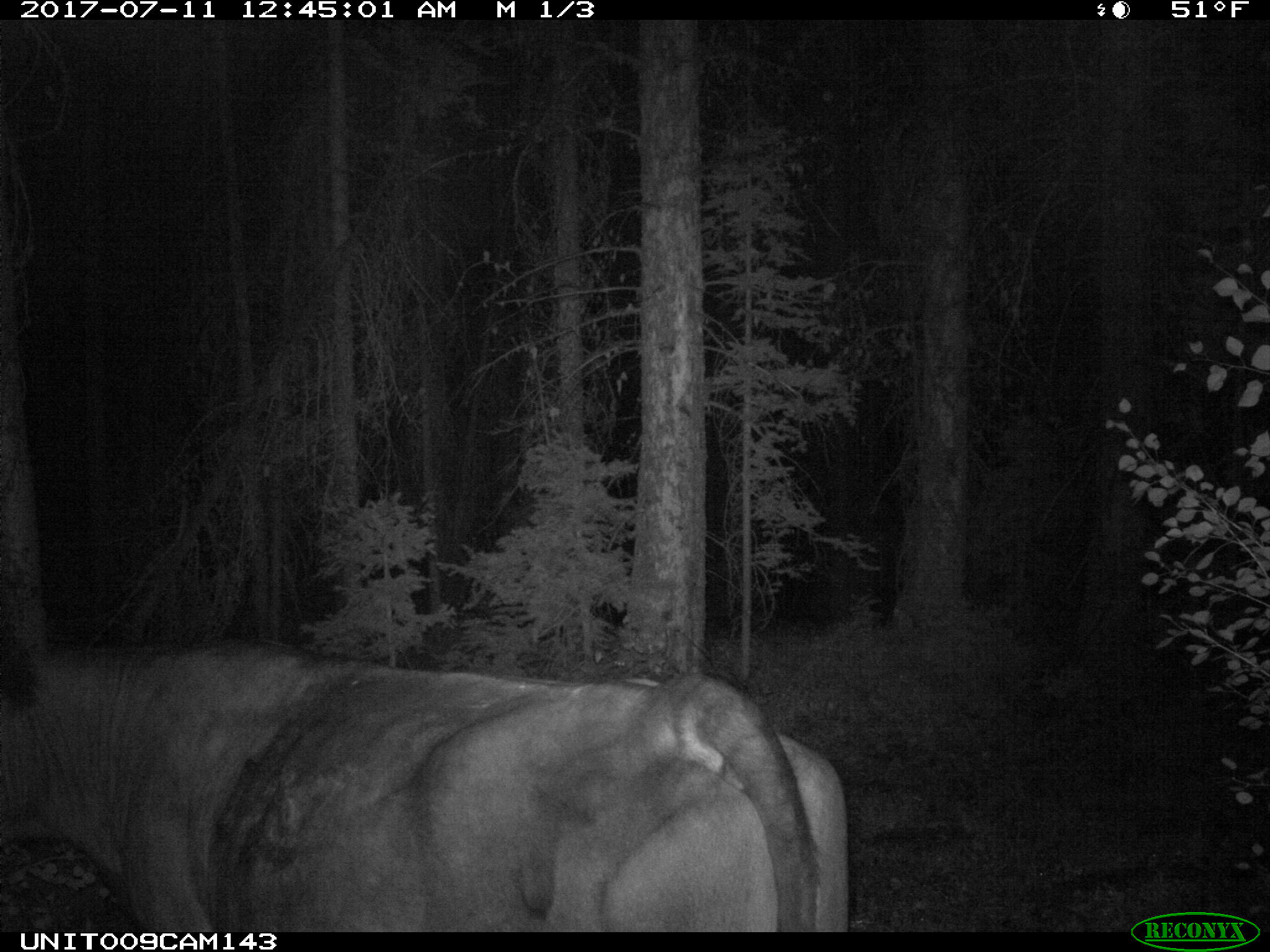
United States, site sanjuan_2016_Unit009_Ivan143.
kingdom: Animalia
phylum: Chordata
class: Mammalia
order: Artiodactyla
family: Bovidae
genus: Bos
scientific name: Bos taurus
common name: domestic cow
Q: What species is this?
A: Bos taurus (domestic cow).